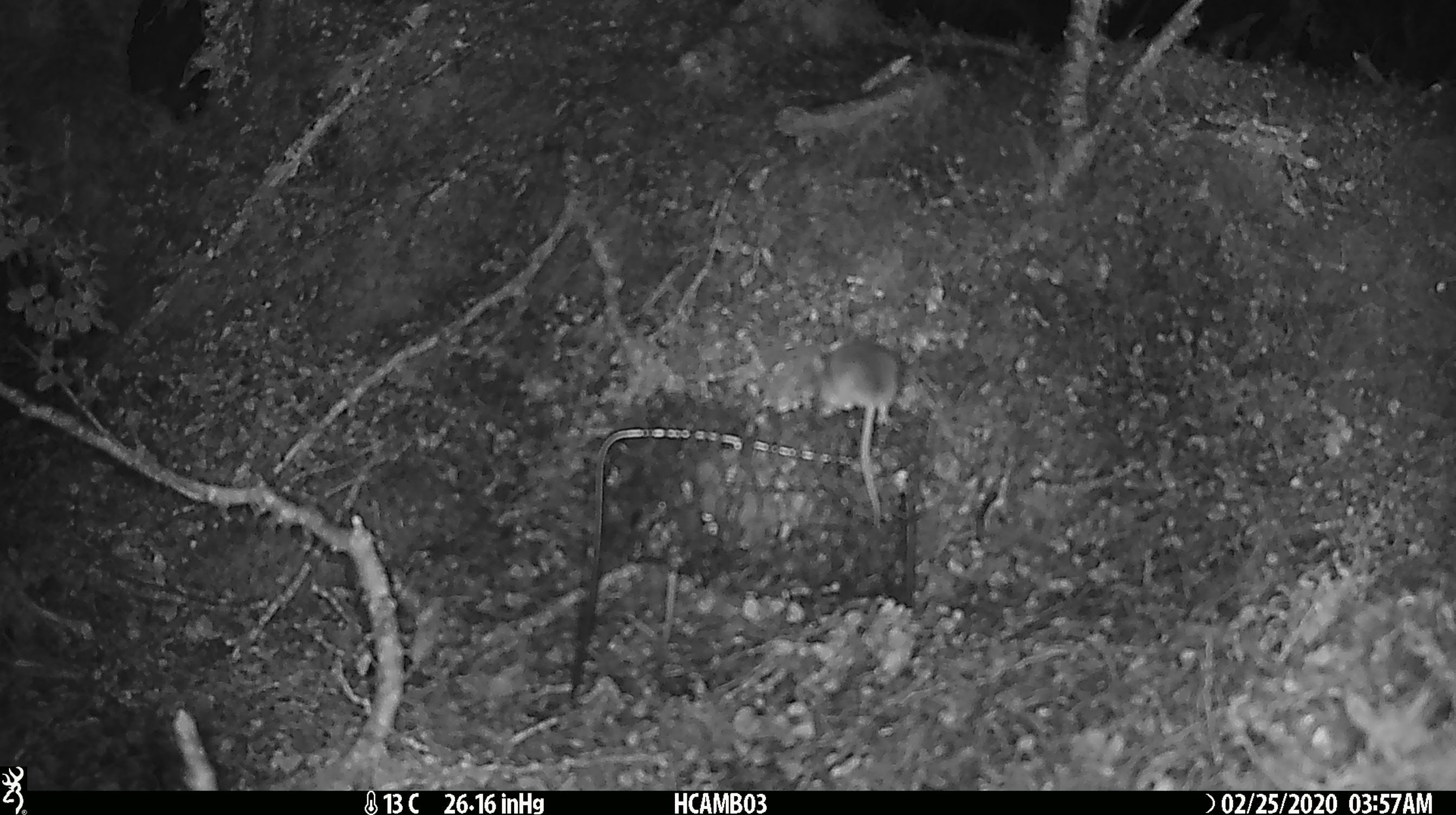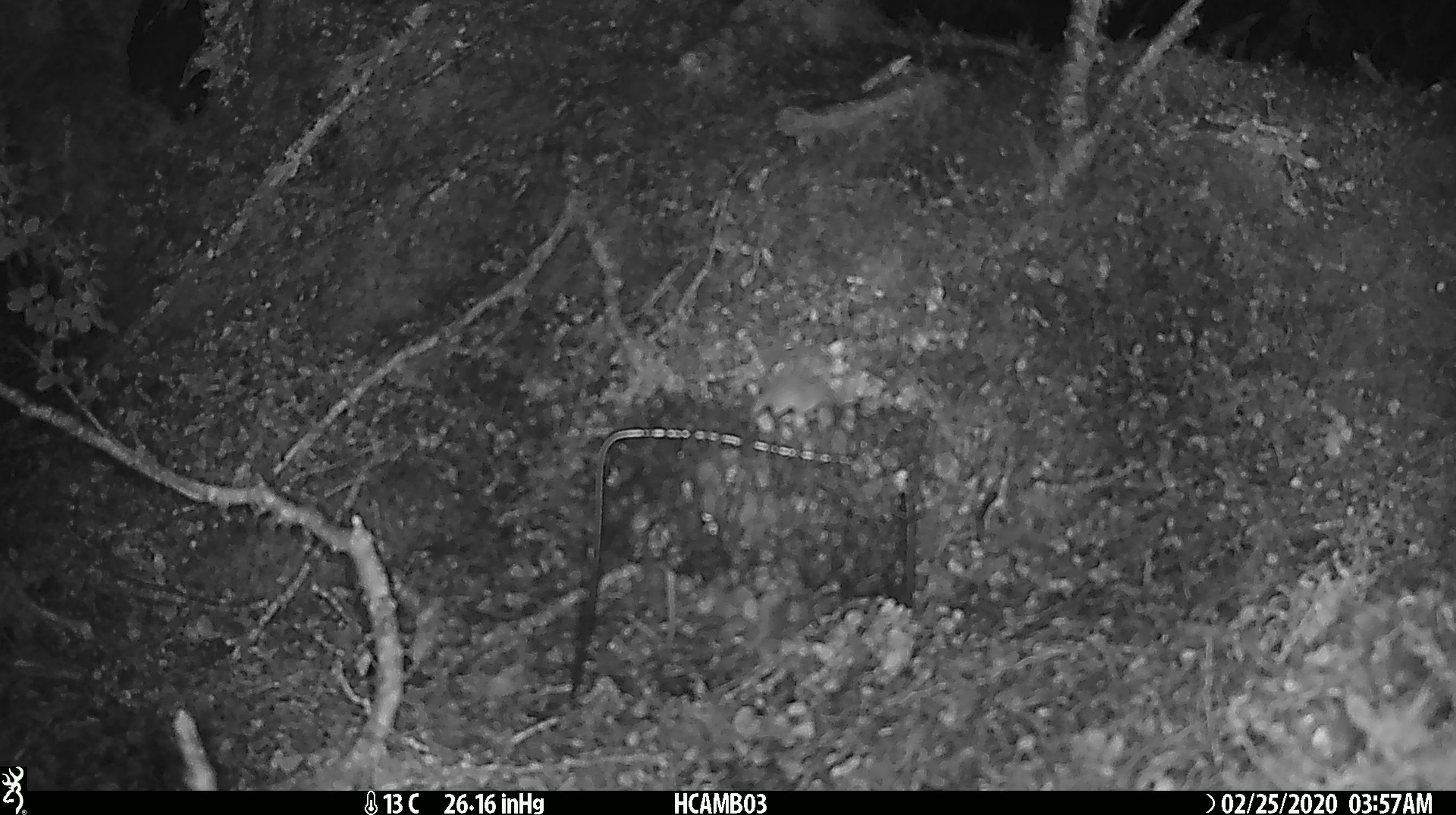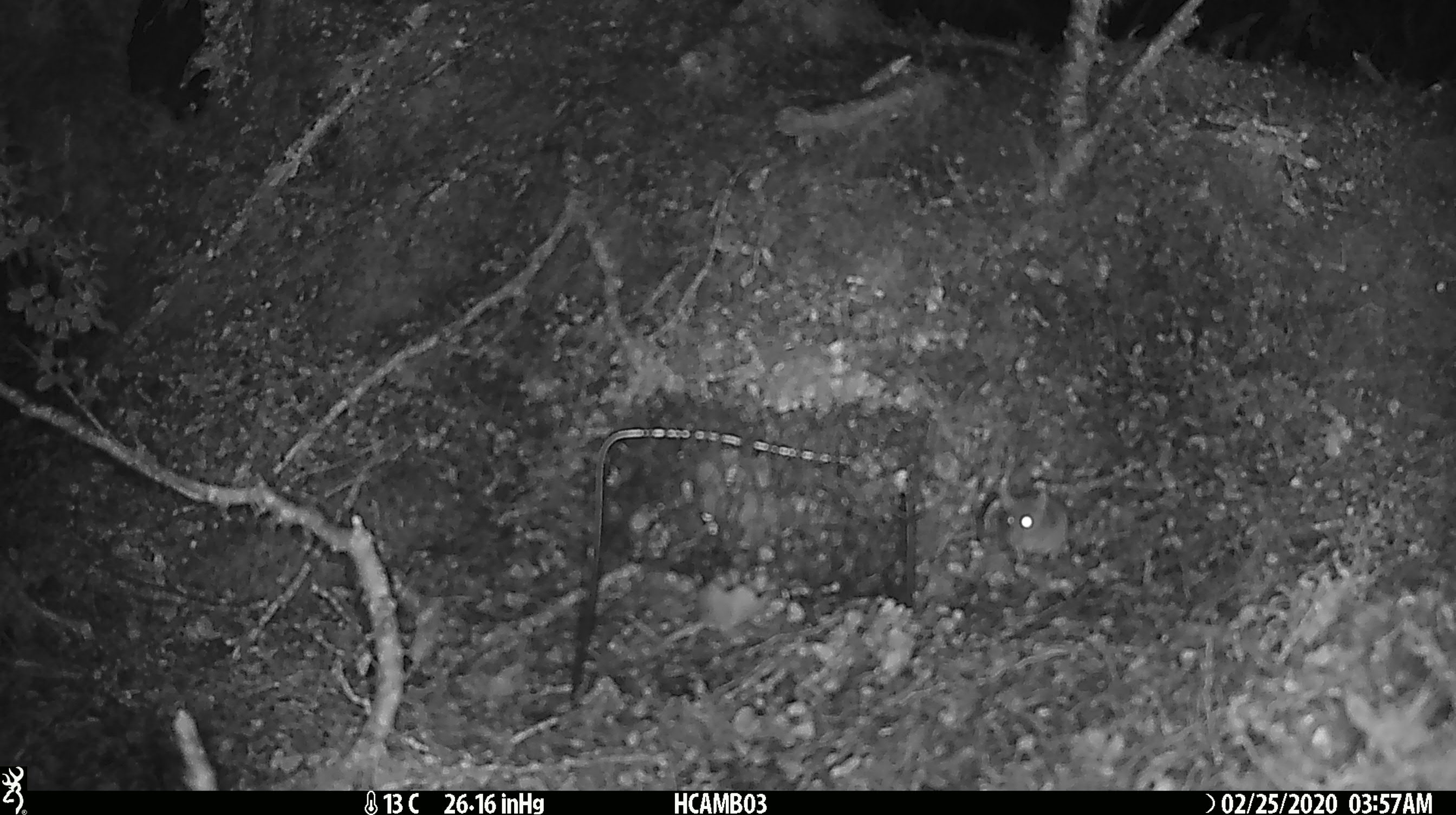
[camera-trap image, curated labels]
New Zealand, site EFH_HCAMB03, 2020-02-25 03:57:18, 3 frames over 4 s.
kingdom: Animalia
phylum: Chordata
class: Mammalia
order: Rodentia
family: Muridae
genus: Mus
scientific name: Mus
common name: mouse